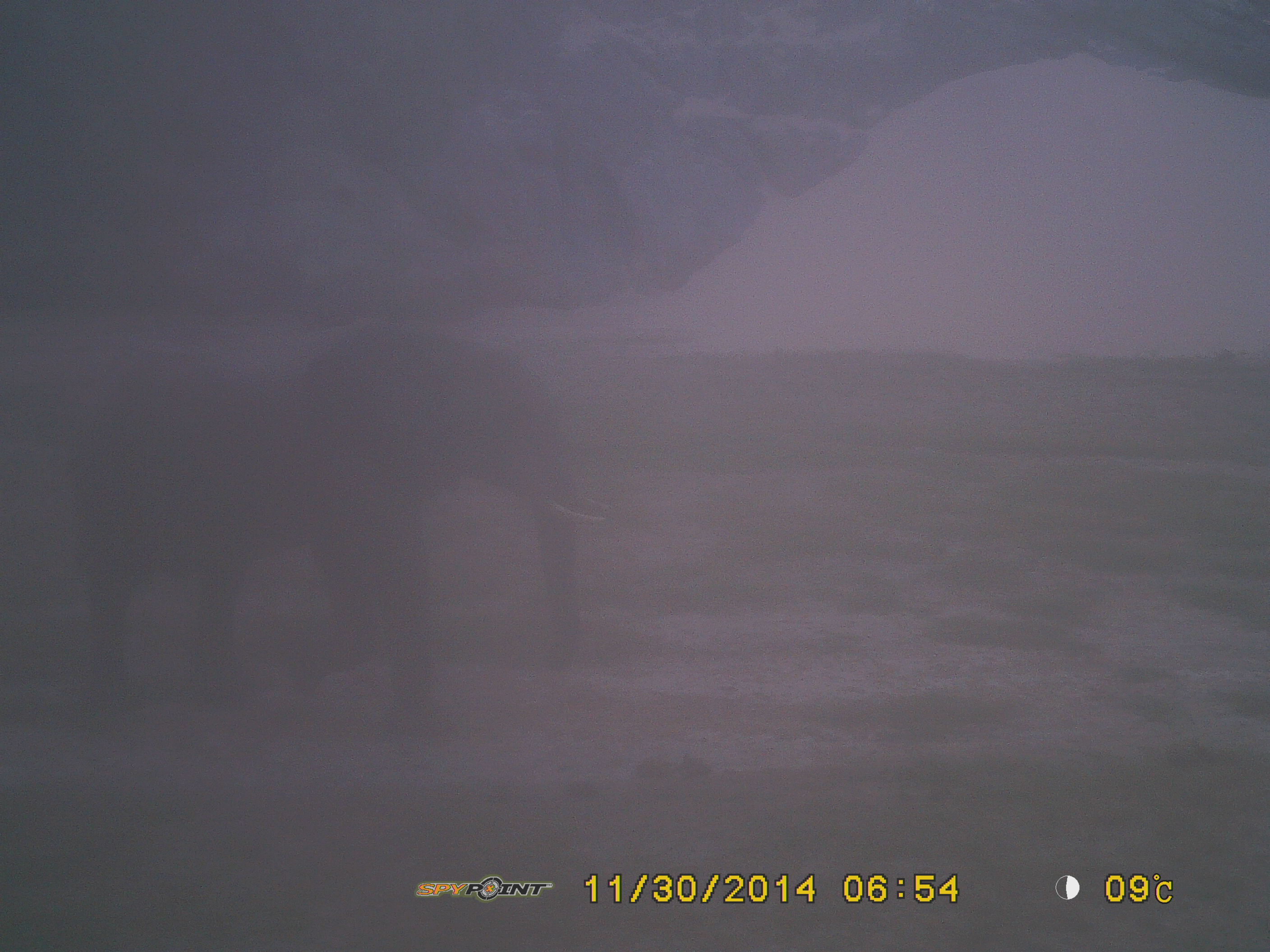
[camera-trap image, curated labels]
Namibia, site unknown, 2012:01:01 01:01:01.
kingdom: Animalia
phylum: Chordata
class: Mammalia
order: Proboscidea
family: Elephantidae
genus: Loxodonta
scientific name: Loxodonta africana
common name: african elephant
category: loxodanta africana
Loxodanta africana (african elephant) (Loxodonta africana).